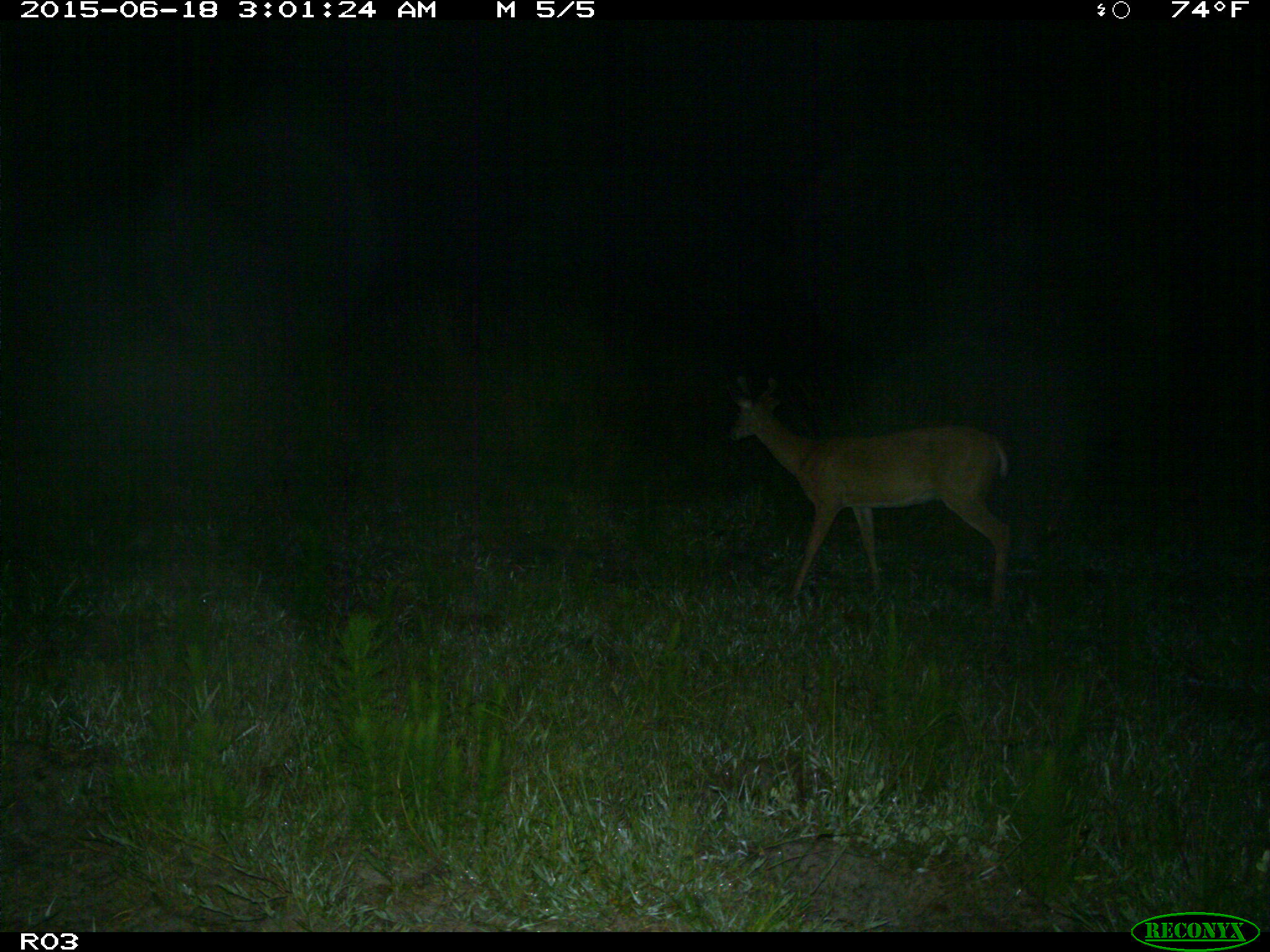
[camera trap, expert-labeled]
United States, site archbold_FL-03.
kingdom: Animalia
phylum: Chordata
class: Mammalia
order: Artiodactyla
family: Cervidae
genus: Odocoileus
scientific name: Odocoileus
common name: deer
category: unidentified deer